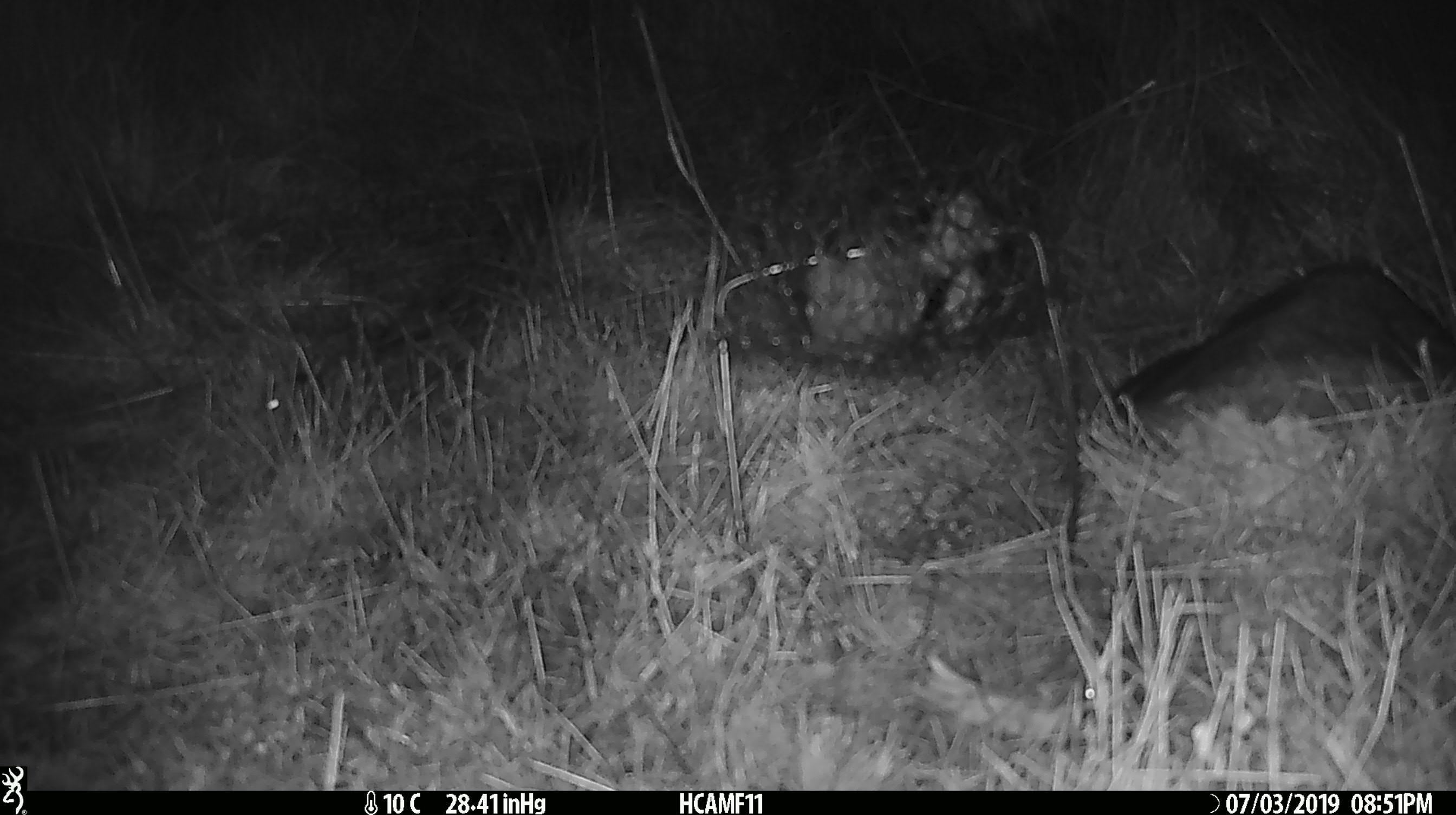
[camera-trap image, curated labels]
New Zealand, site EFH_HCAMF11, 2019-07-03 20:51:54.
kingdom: Animalia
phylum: Chordata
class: Mammalia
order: Rodentia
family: Muridae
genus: Mus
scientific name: Mus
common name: mouse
Mouse (Mus).